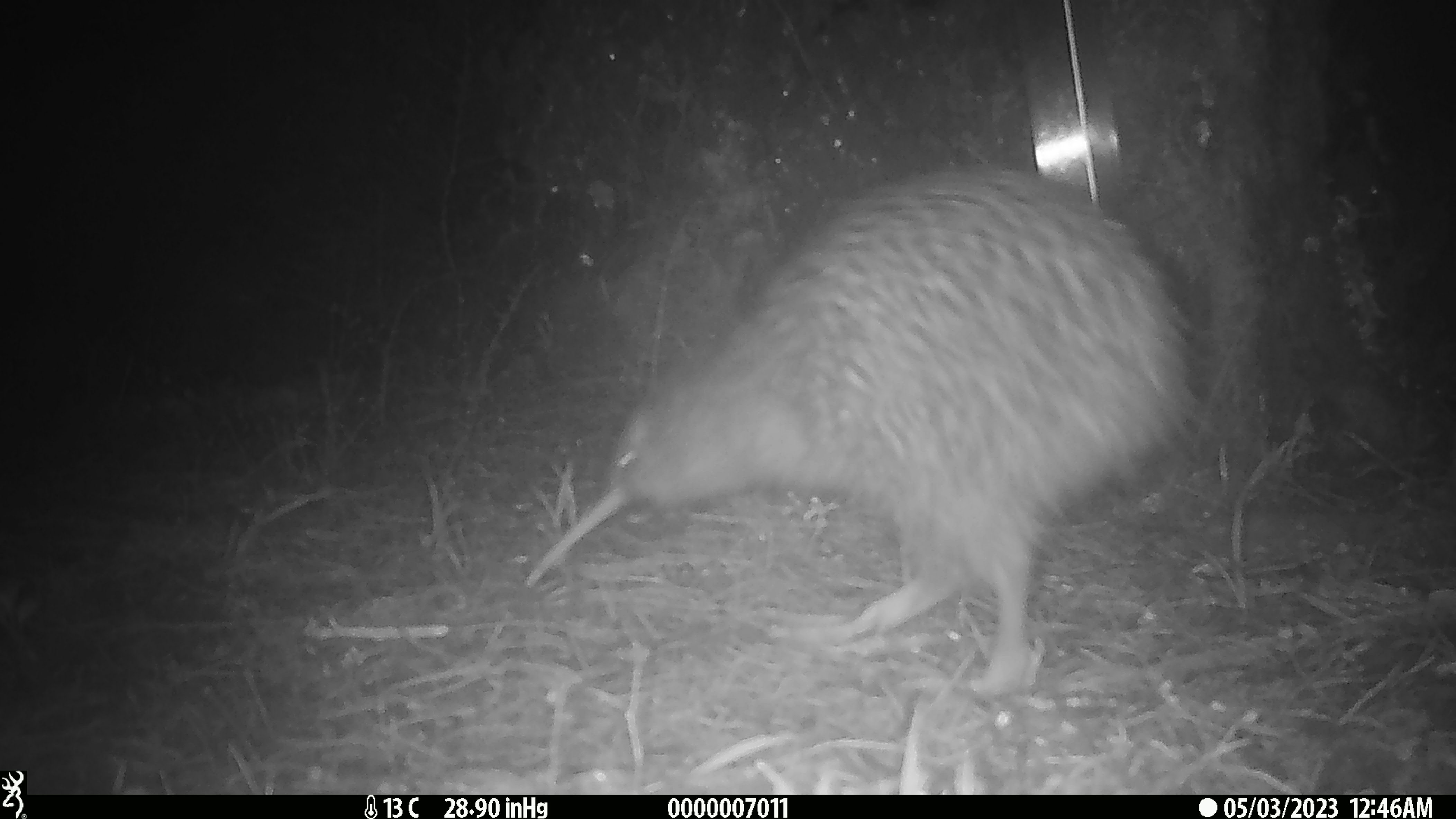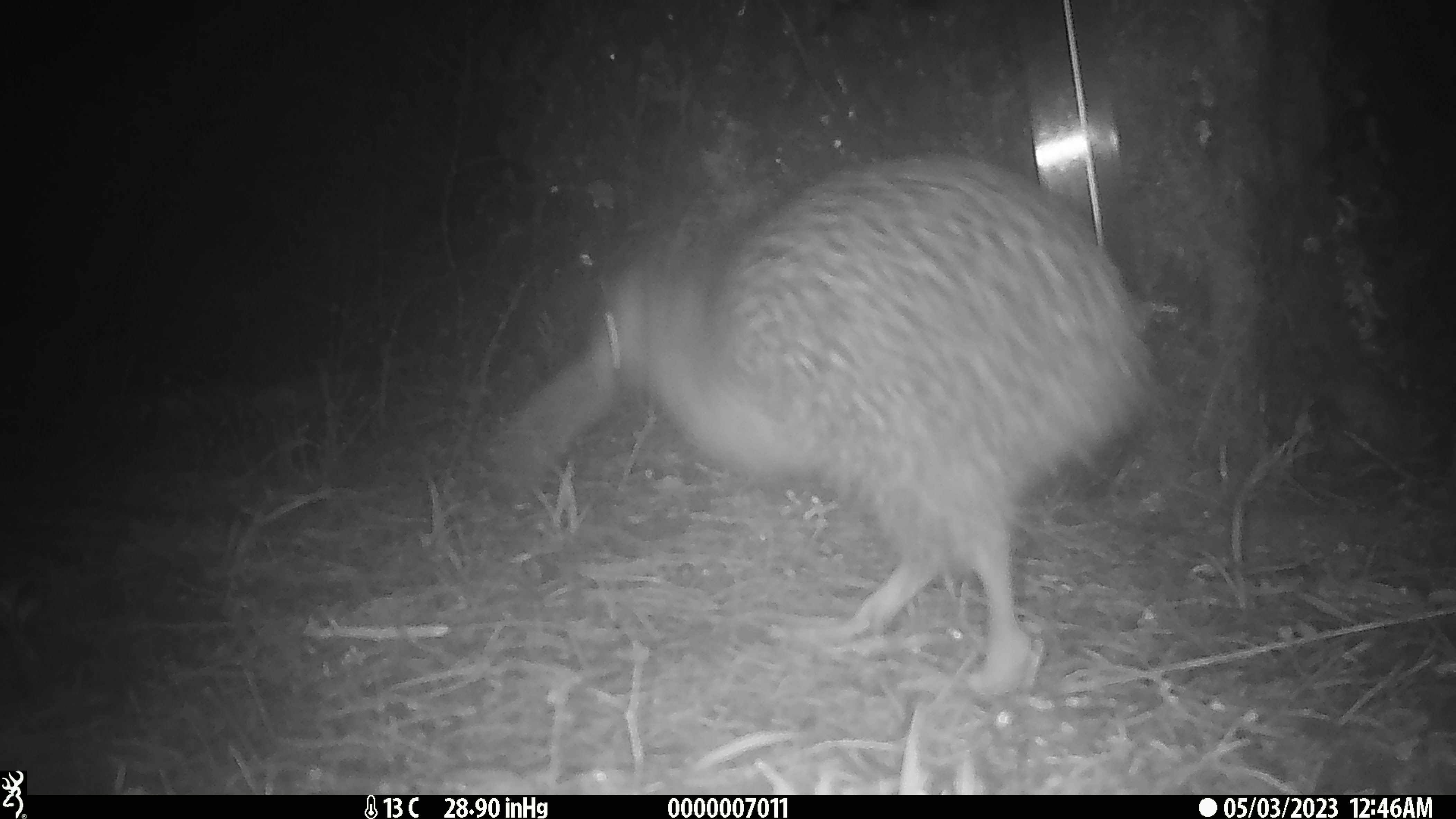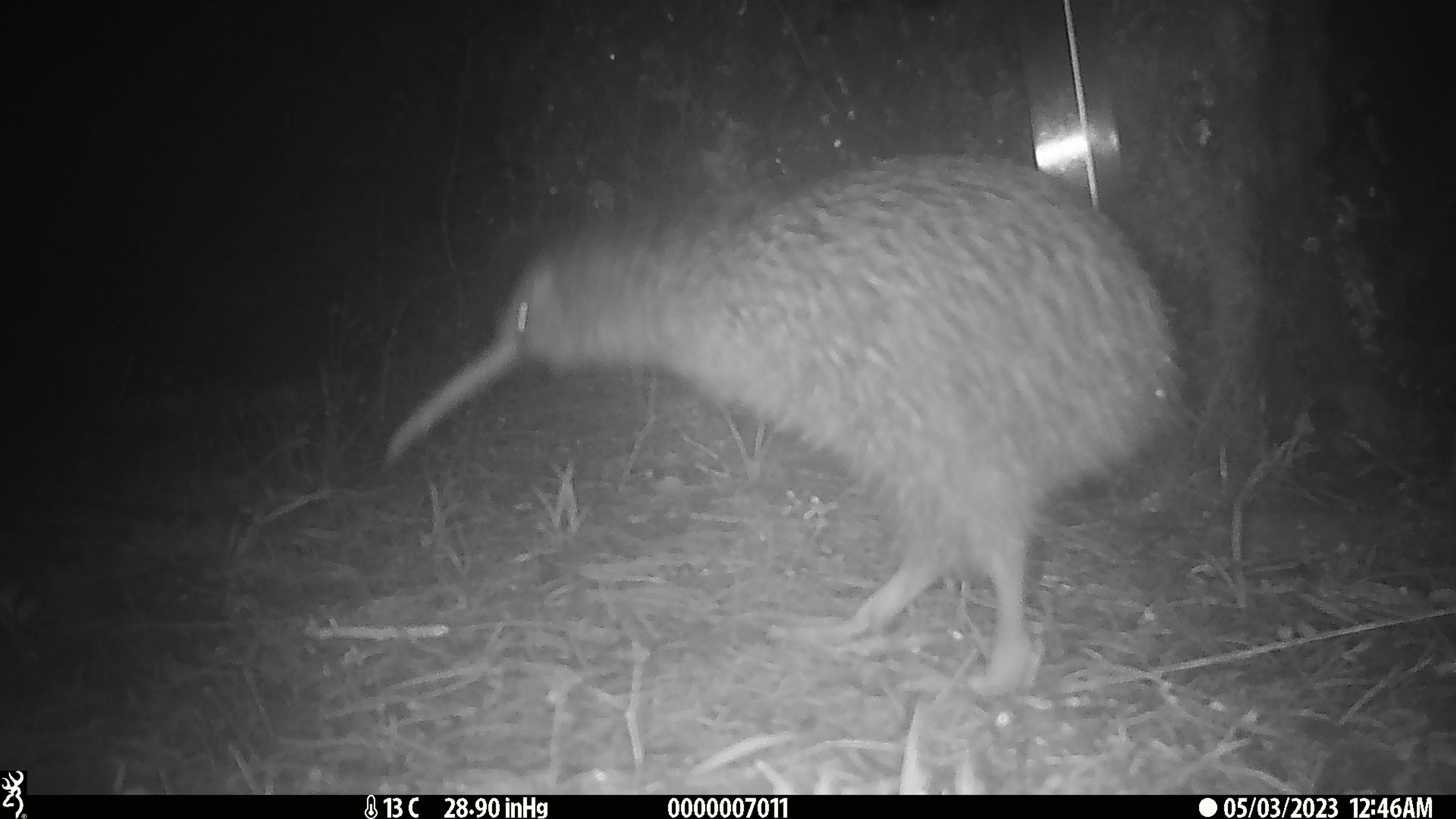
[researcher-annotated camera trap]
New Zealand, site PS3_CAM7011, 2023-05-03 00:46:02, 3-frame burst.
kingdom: Animalia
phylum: Chordata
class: Aves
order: Apterygiformes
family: Apterygidae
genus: Apteryx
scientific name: Apteryx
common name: kiwi